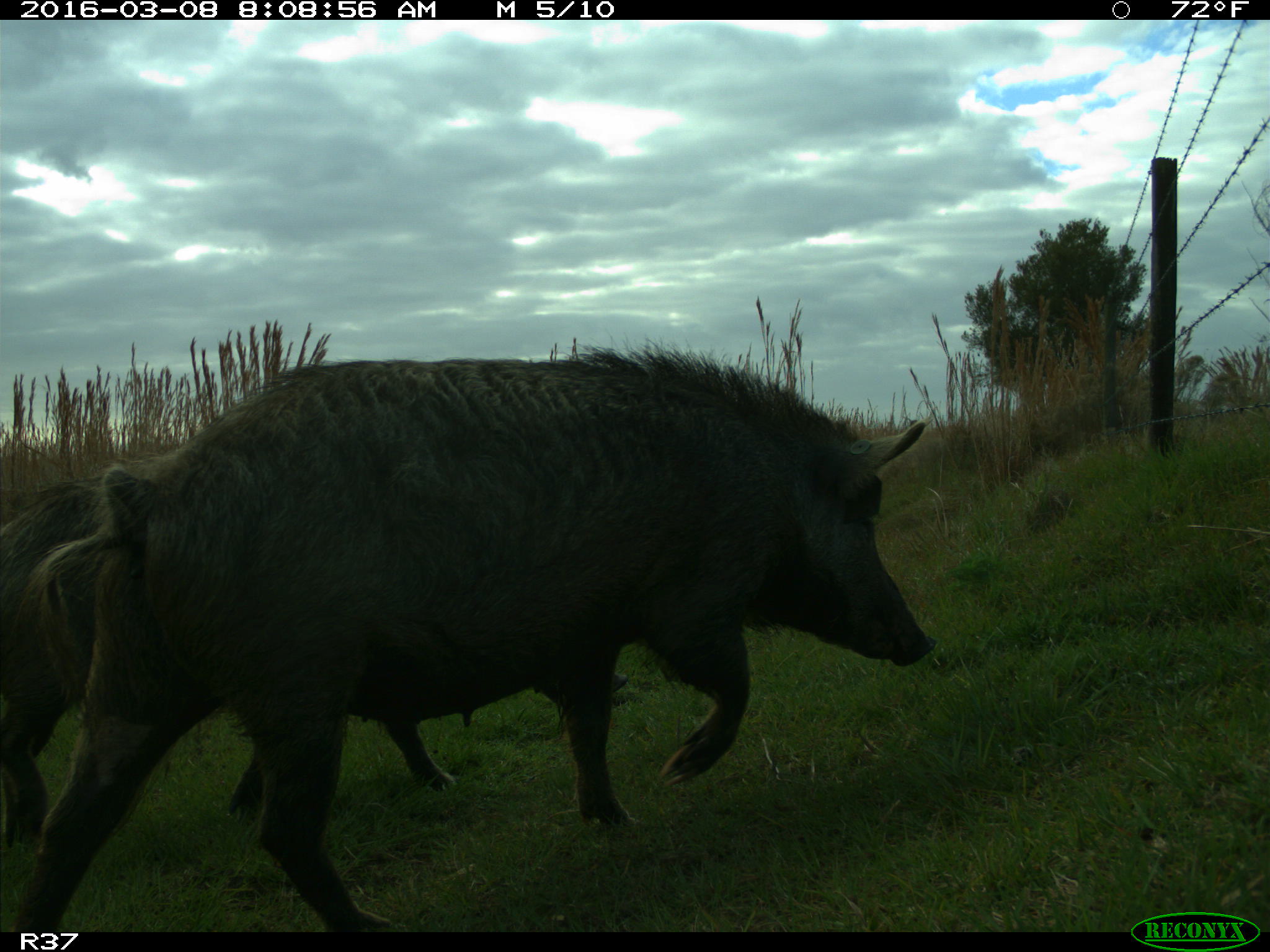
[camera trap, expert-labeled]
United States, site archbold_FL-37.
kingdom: Animalia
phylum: Chordata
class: Mammalia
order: Artiodactyla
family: Suidae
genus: Sus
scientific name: Sus scrofa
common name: wild boar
Sus scrofa (wild boar).